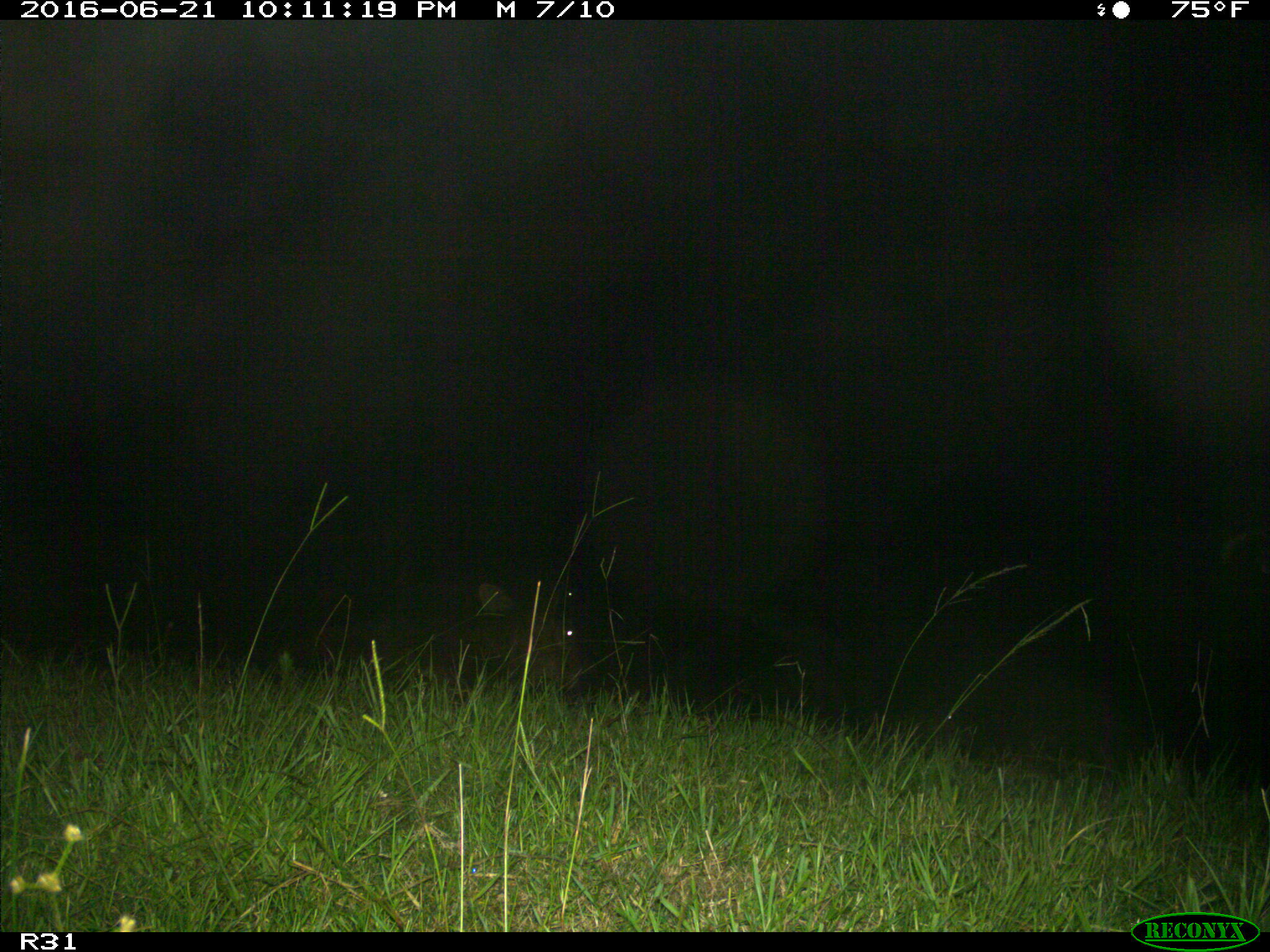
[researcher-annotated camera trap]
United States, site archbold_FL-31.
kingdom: Animalia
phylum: Chordata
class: Mammalia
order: Artiodactyla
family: Bovidae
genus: Bos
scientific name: Bos taurus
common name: domestic cow